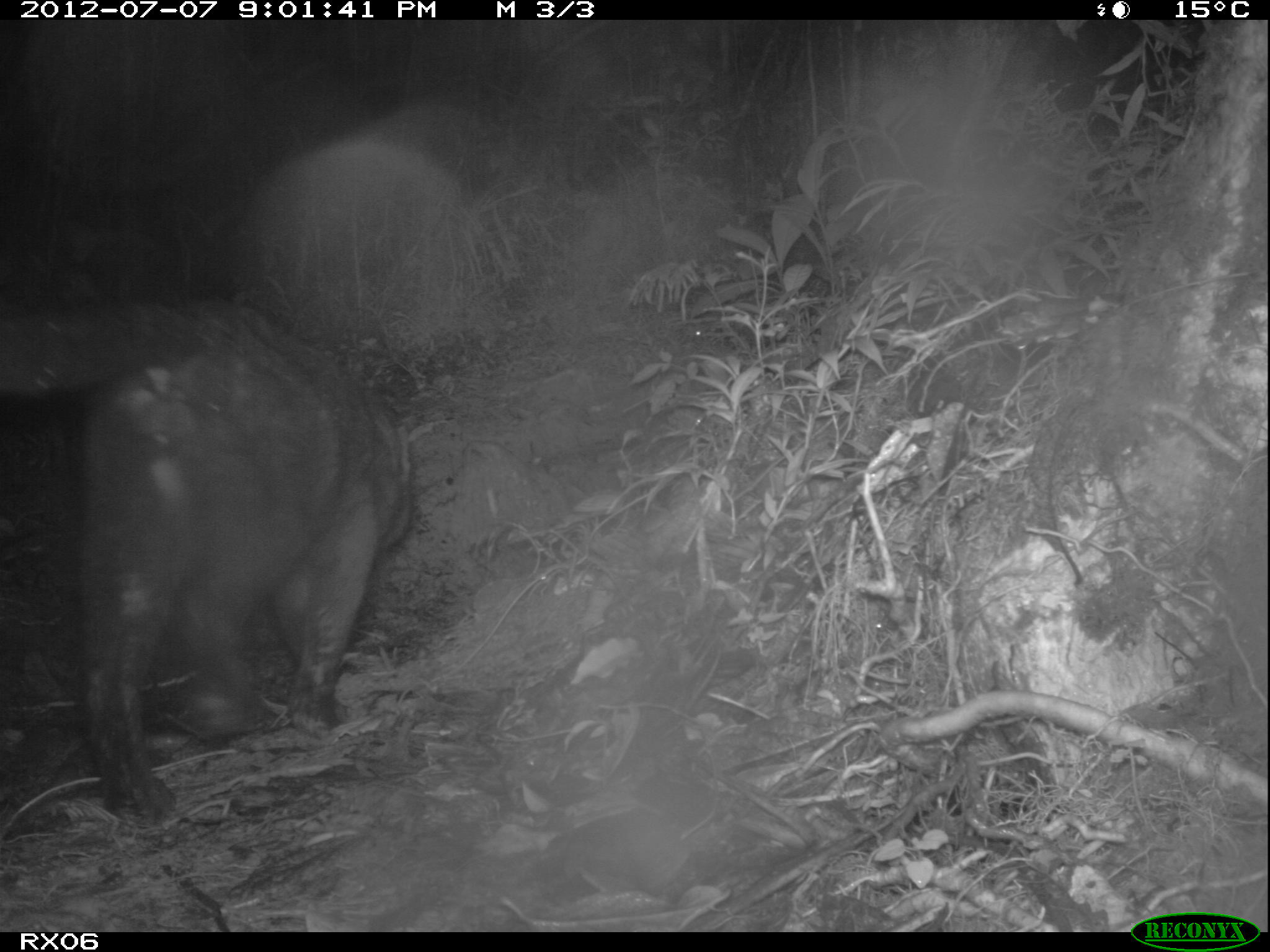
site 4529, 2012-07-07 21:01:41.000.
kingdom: Animalia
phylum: Chordata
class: Mammalia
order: Carnivora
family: Felidae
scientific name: Felidae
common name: felids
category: felis sp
Felis sp (felids) (Felidae), count 1.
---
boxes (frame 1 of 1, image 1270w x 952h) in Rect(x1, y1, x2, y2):
felis sp: Rect(0, 295, 413, 830)